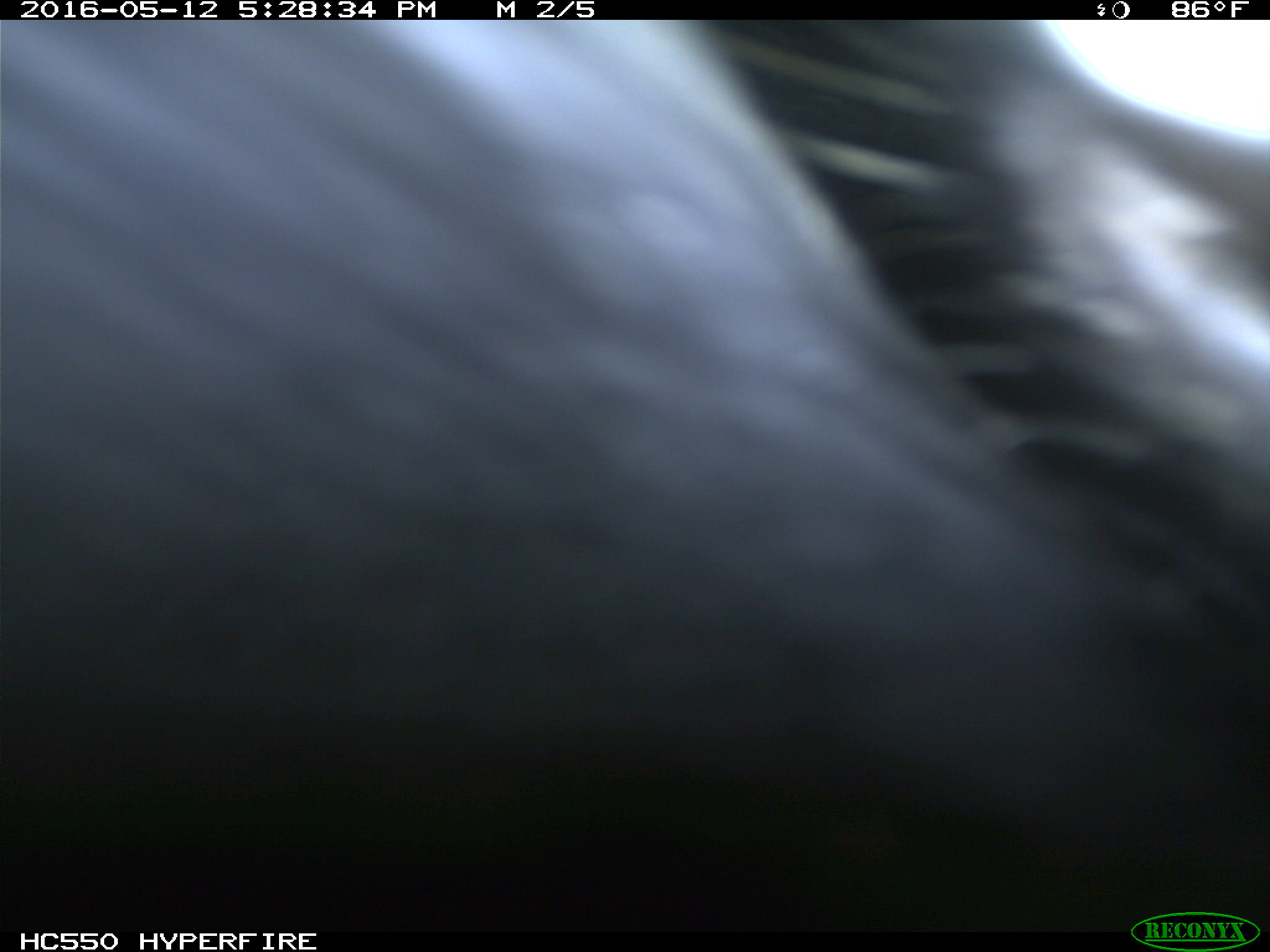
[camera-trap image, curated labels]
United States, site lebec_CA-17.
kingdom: Animalia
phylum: Chordata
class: Mammalia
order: Artiodactyla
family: Bovidae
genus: Bos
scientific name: Bos taurus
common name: domestic cow